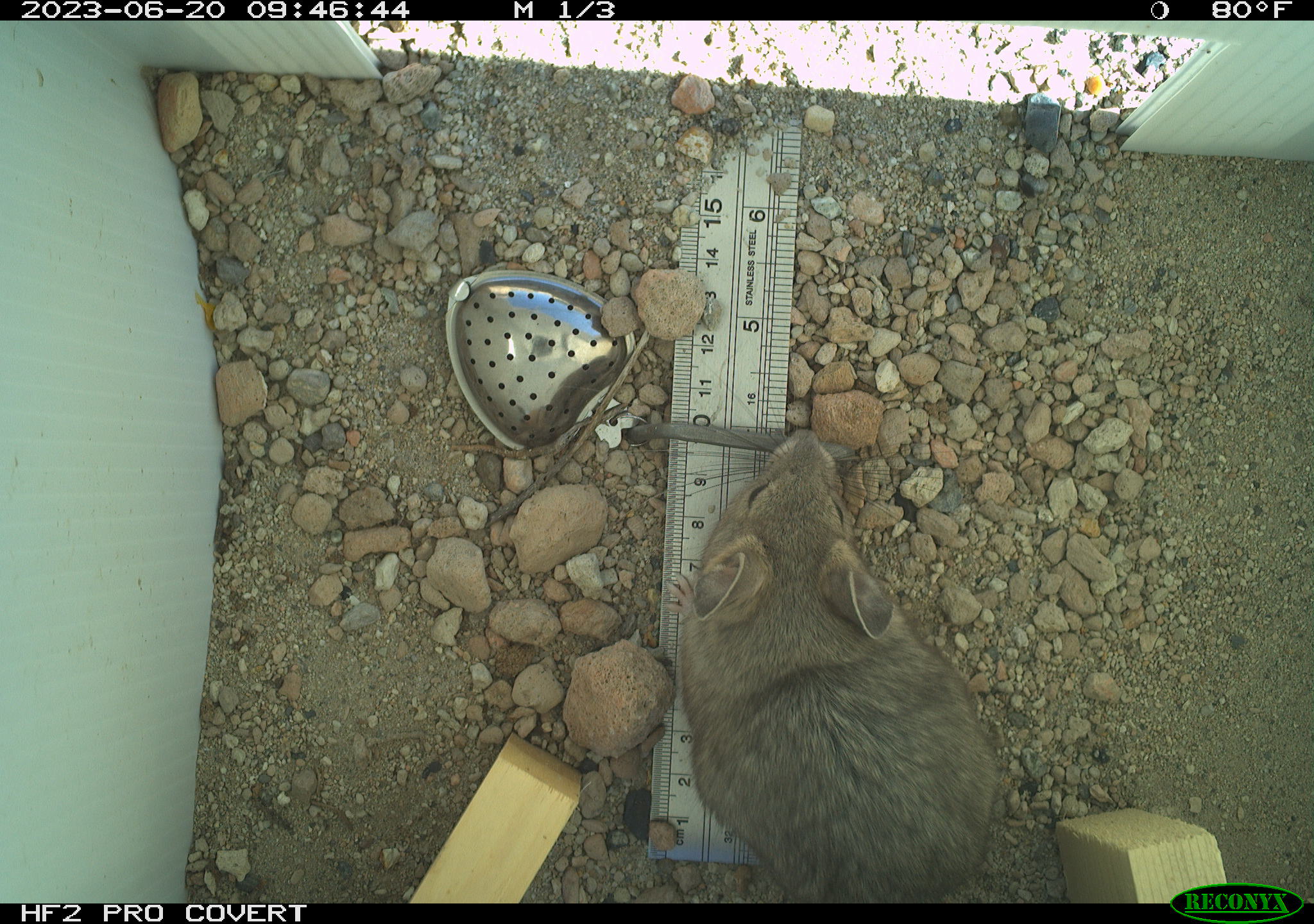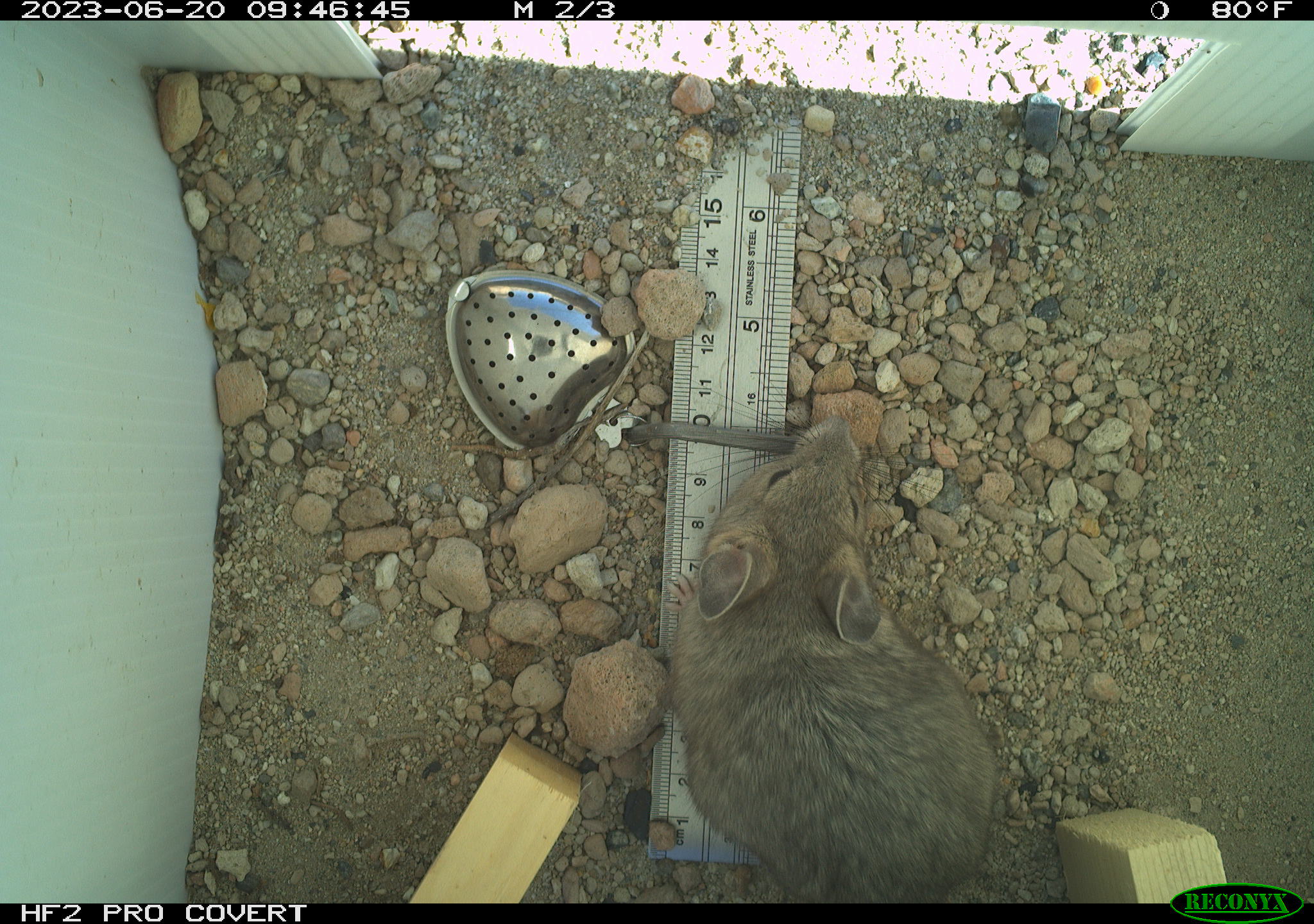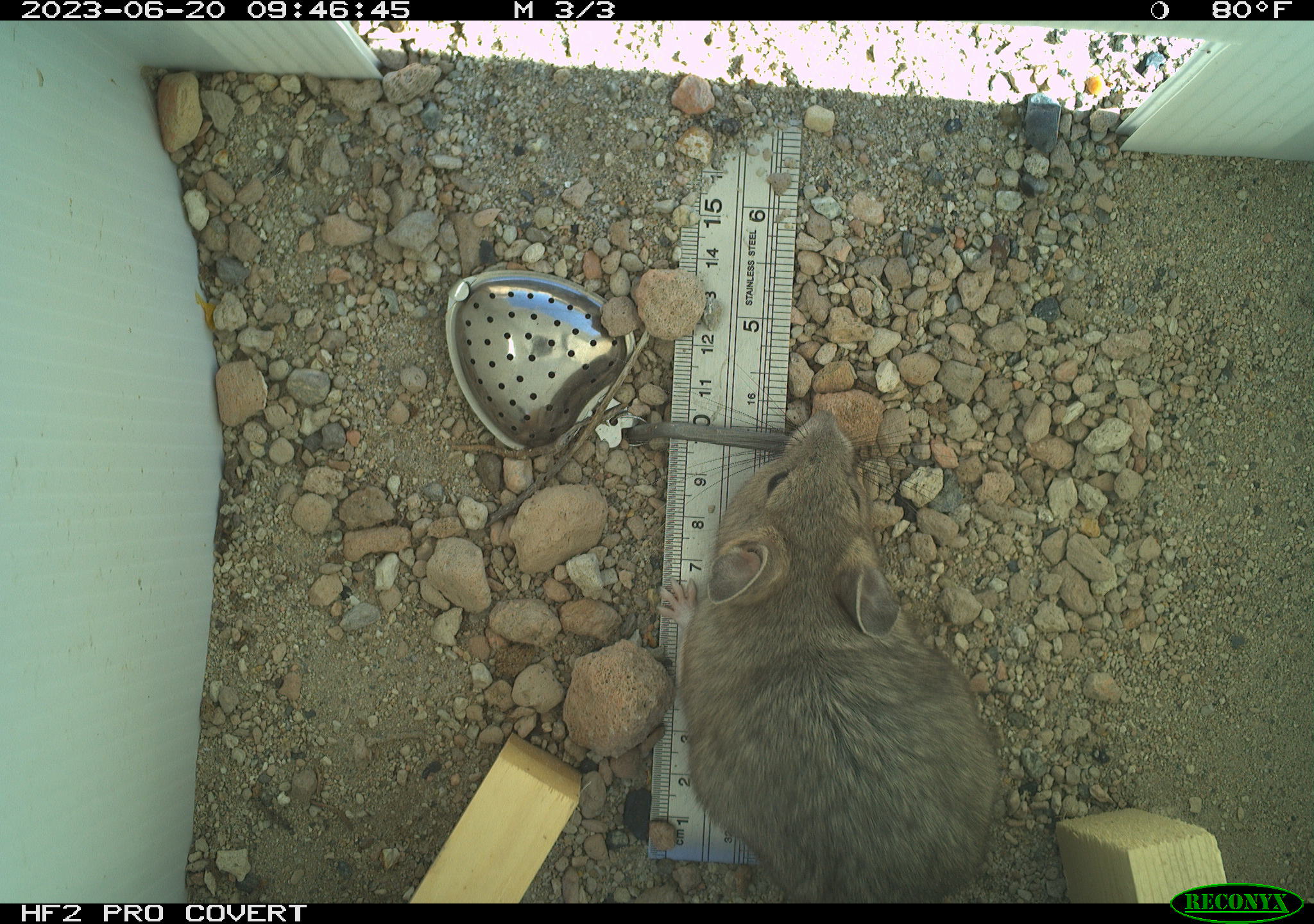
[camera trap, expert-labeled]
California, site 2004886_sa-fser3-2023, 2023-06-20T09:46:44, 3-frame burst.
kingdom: Animalia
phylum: Chordata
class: Mammalia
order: Rodentia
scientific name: Rodentia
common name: mouse species